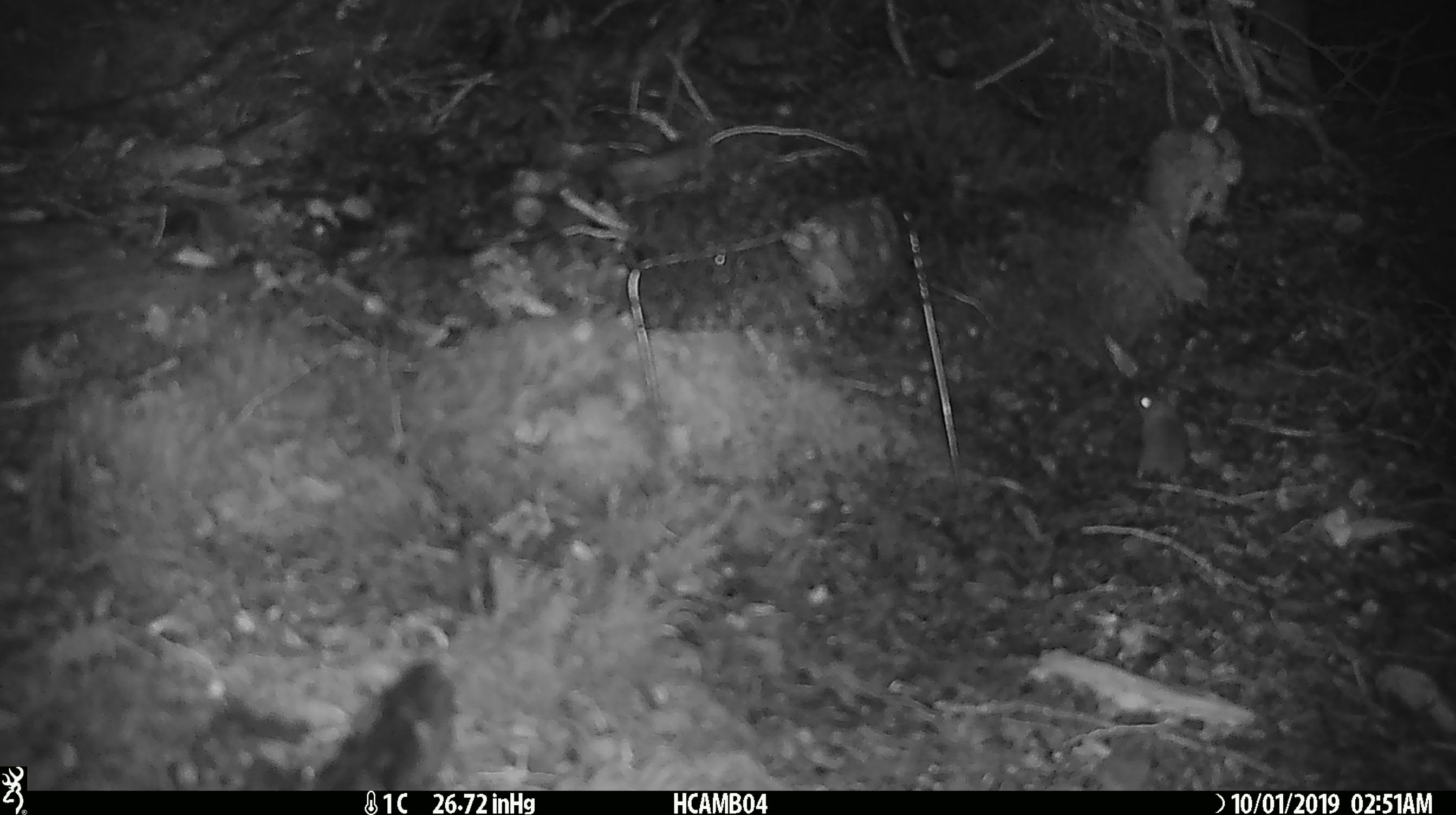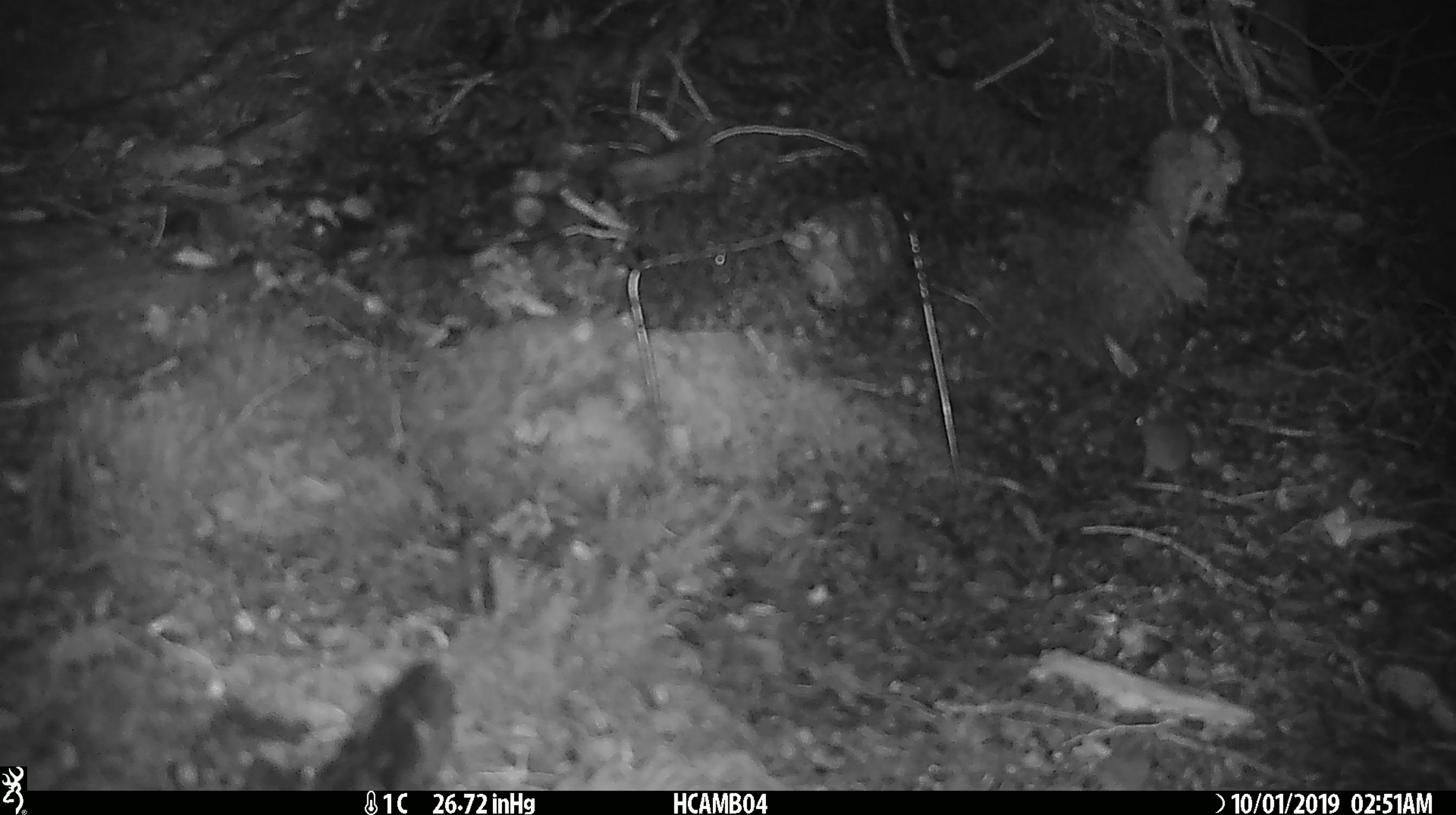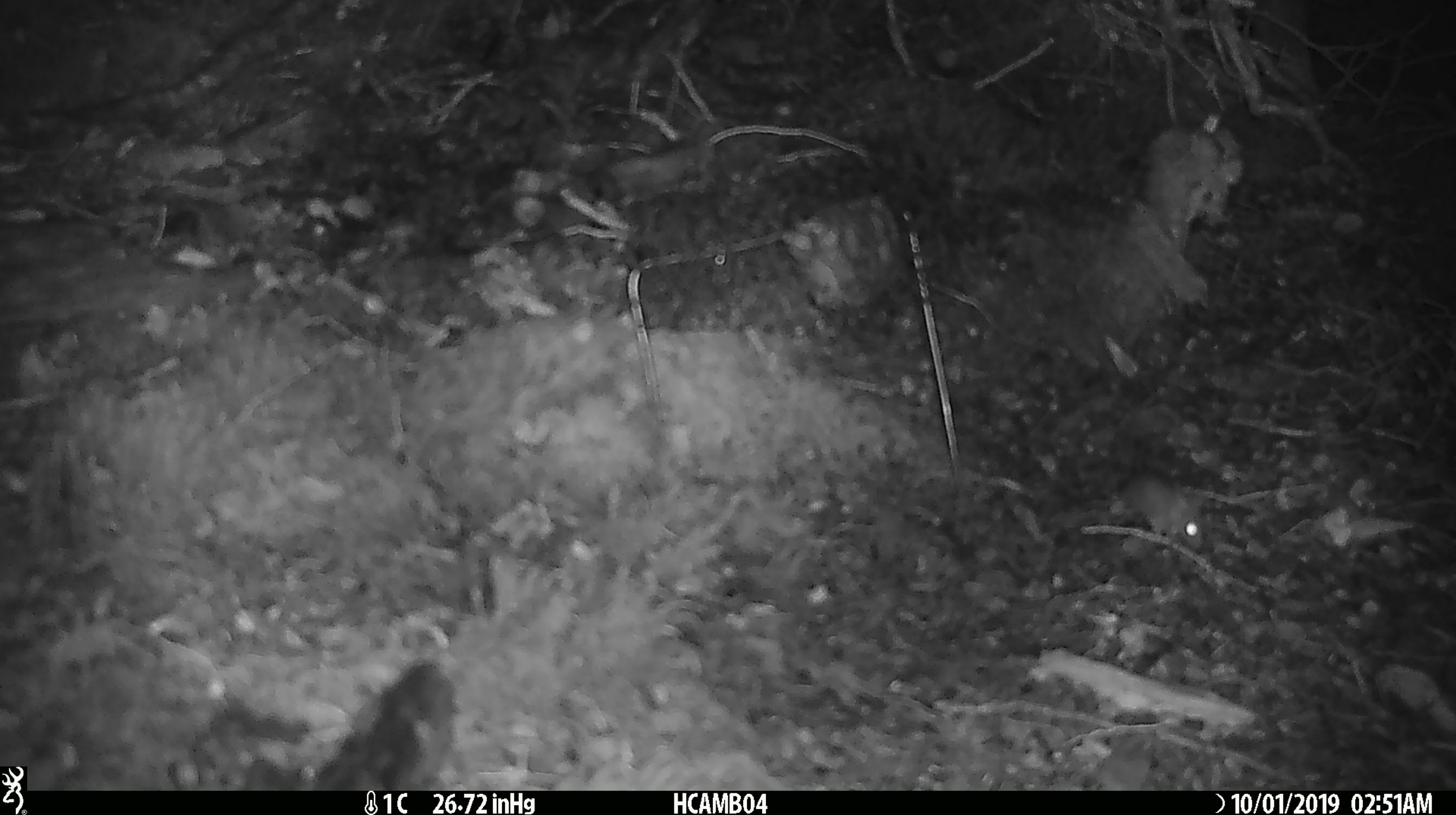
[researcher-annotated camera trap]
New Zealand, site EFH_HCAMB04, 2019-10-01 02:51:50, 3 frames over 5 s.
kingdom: Animalia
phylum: Chordata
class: Mammalia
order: Rodentia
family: Muridae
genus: Mus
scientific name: Mus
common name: mouse